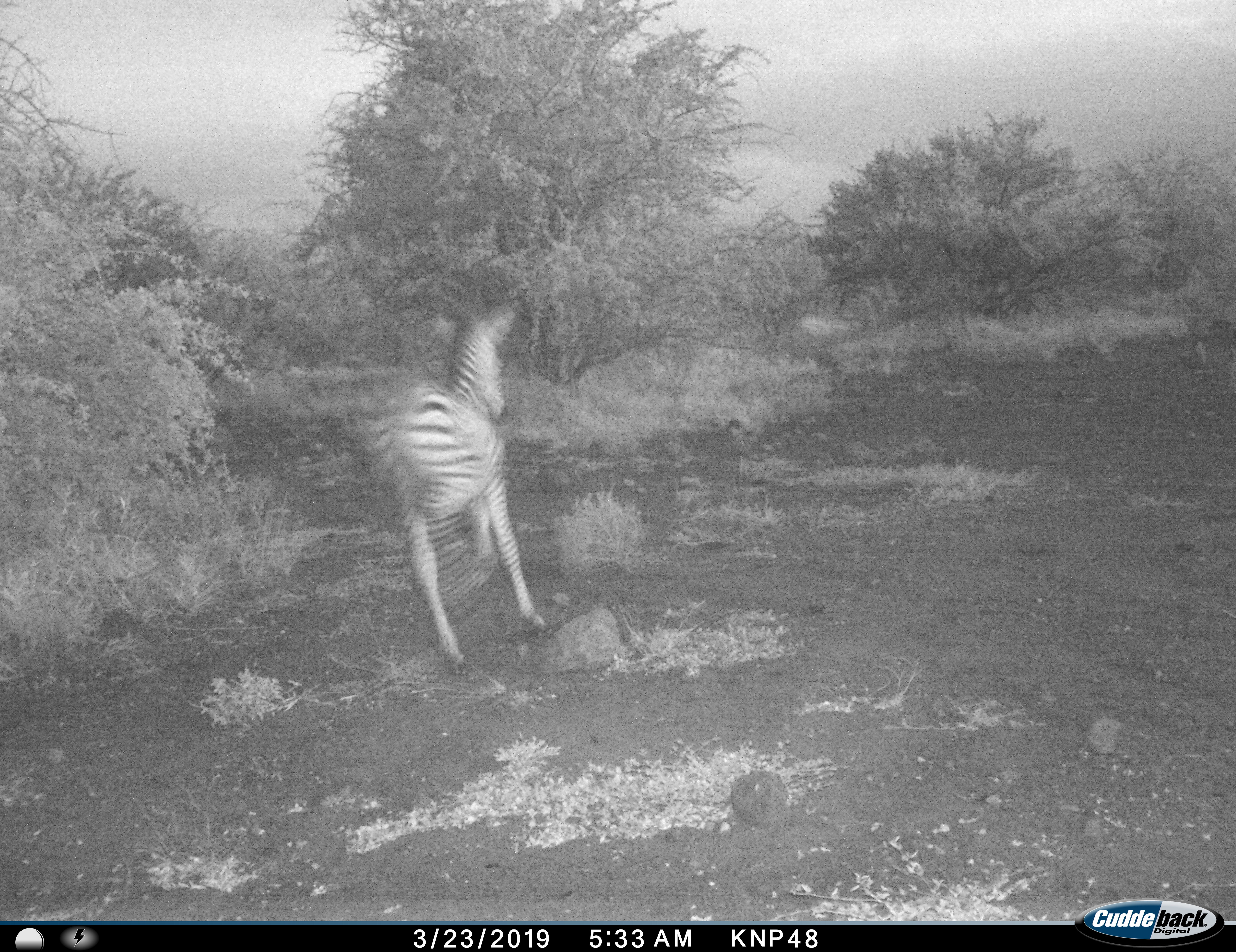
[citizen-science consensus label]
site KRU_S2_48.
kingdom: Animalia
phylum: Chordata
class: Mammalia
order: Perissodactyla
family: Equidae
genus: Equus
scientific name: Equus quagga burchellii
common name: burchell's zebra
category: zebraburchells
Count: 1.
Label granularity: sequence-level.